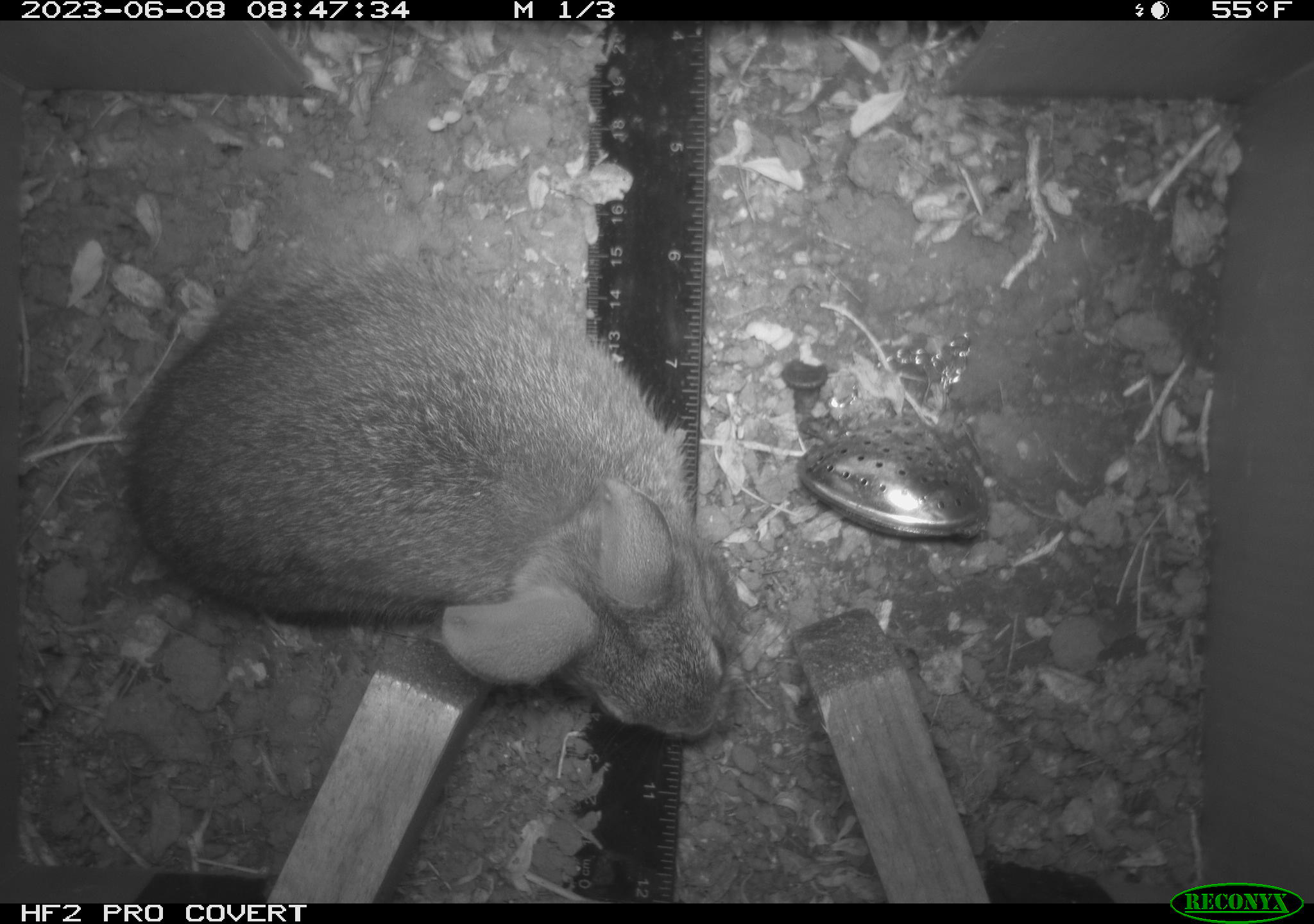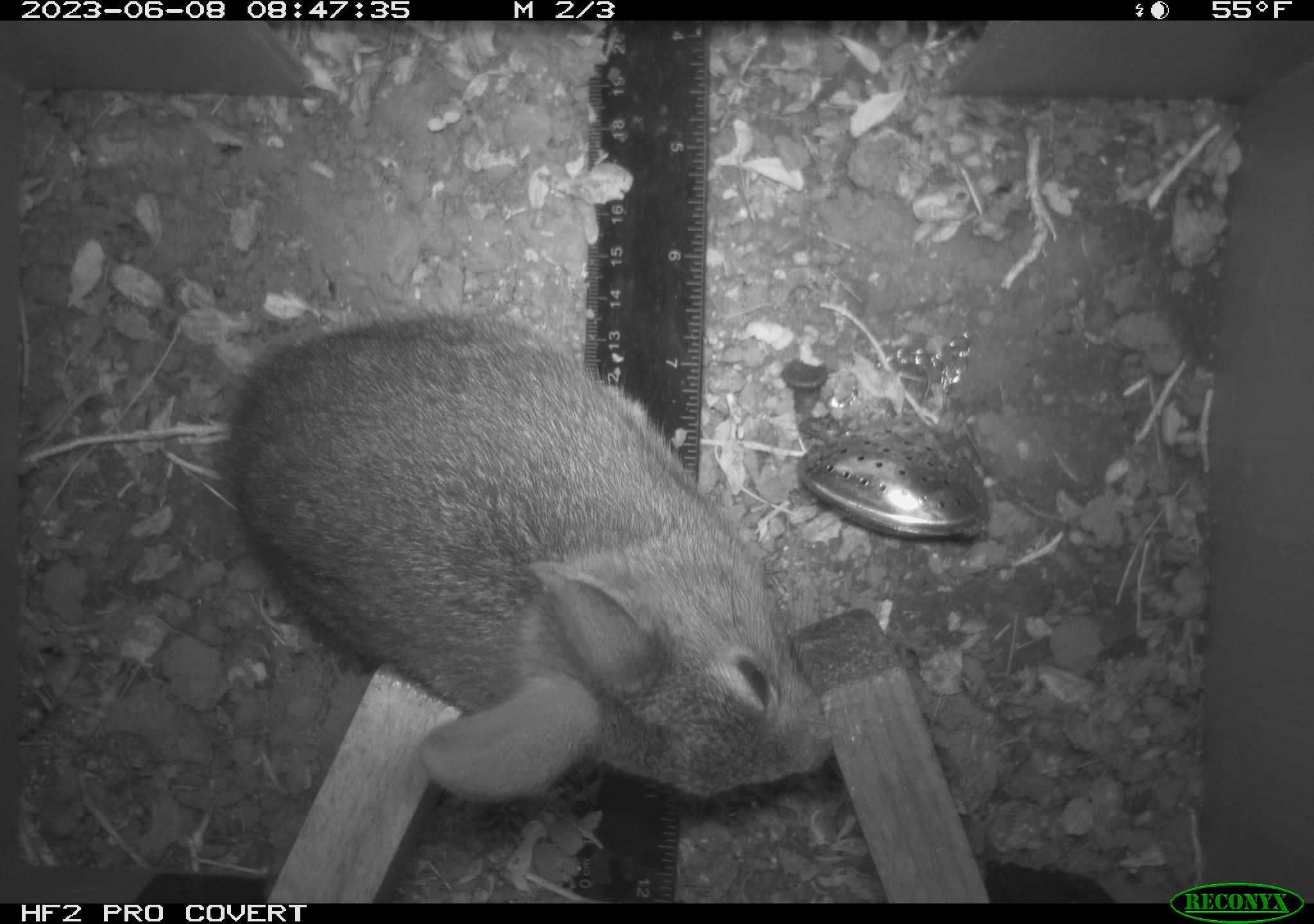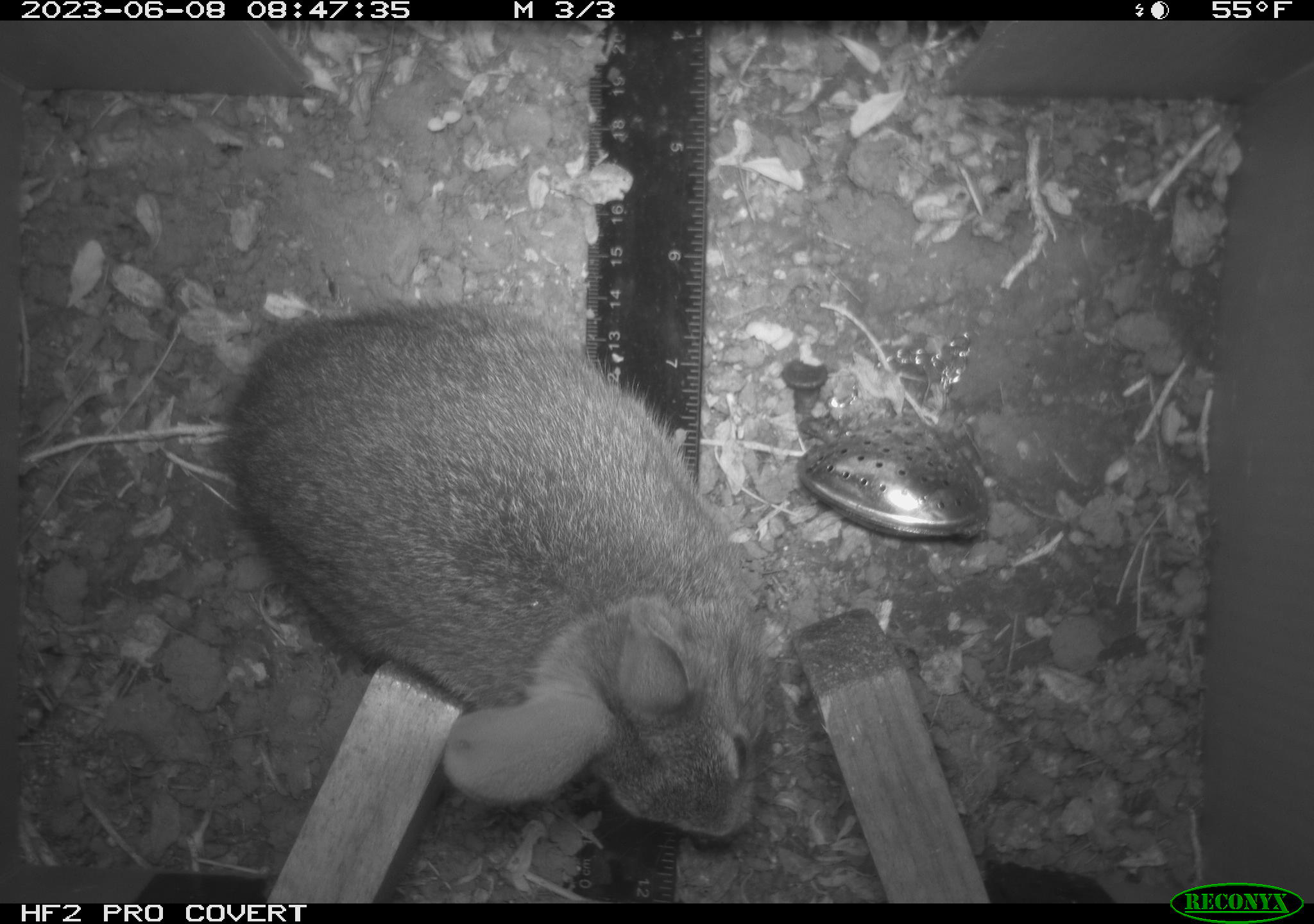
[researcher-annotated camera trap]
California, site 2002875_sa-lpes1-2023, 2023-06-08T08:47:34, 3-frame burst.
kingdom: Animalia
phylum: Chordata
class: Mammalia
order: Lagomorpha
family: Leporidae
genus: Sylvilagus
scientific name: Sylvilagus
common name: cottontail rabbits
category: sylvilagus species